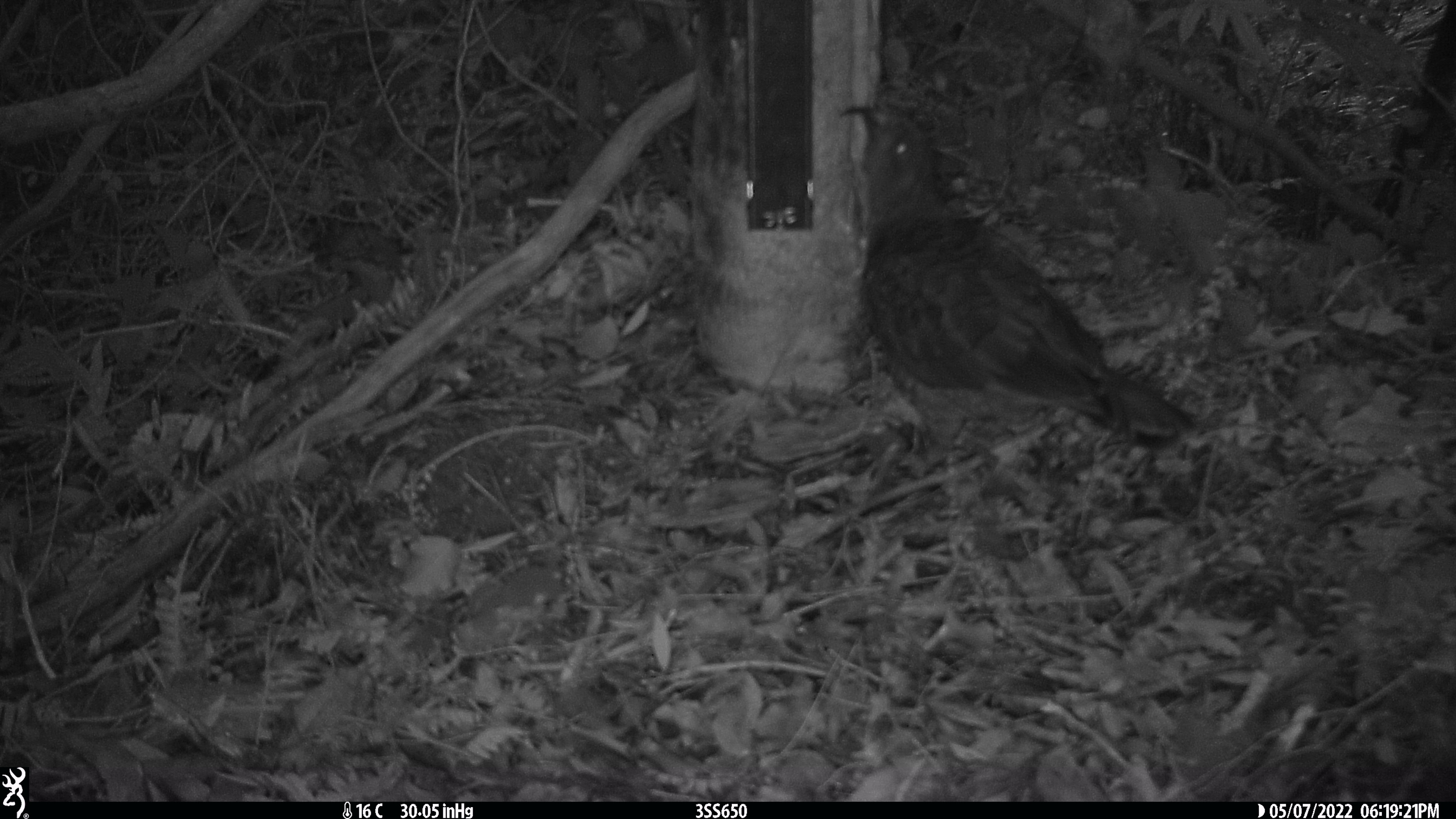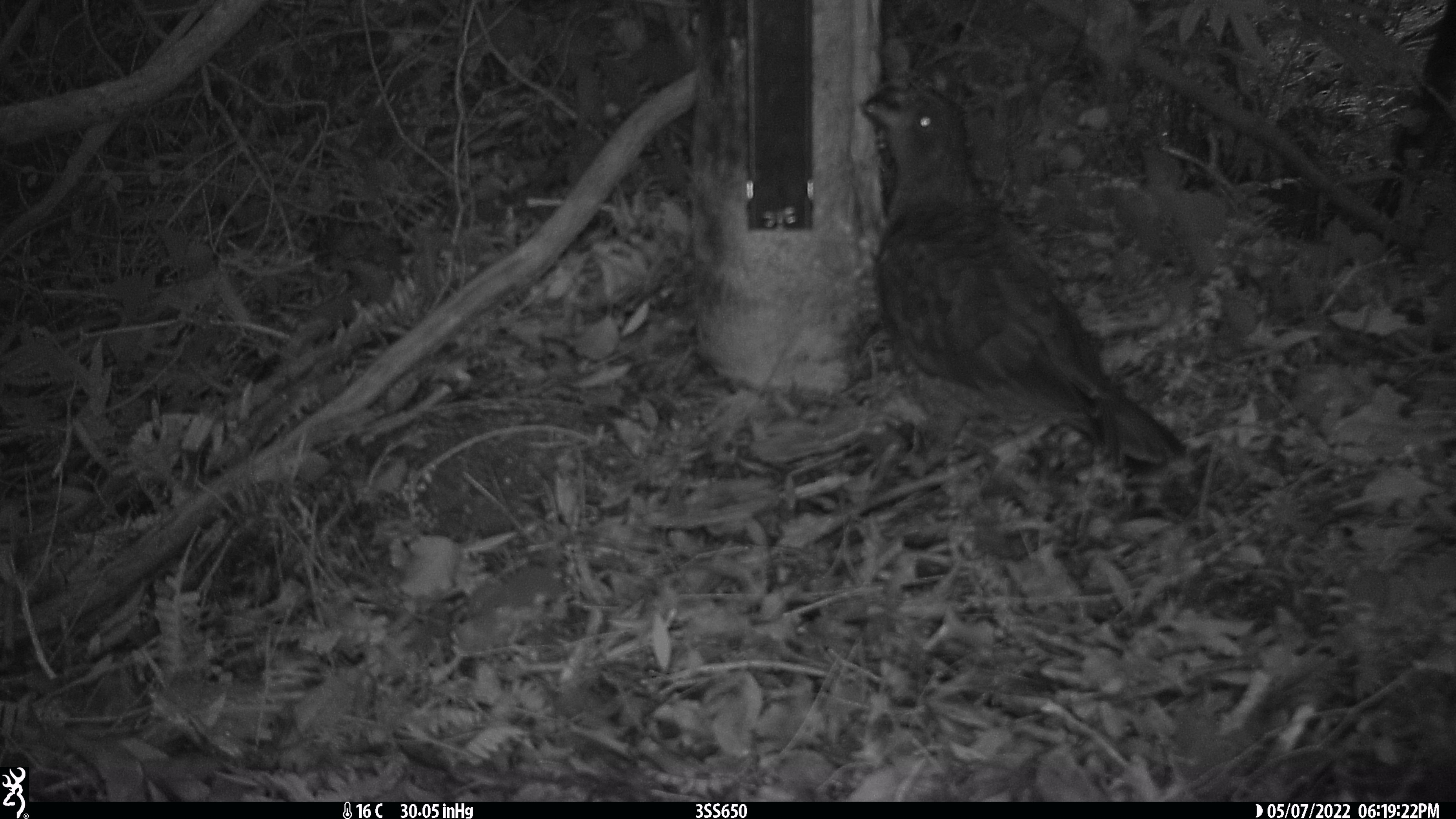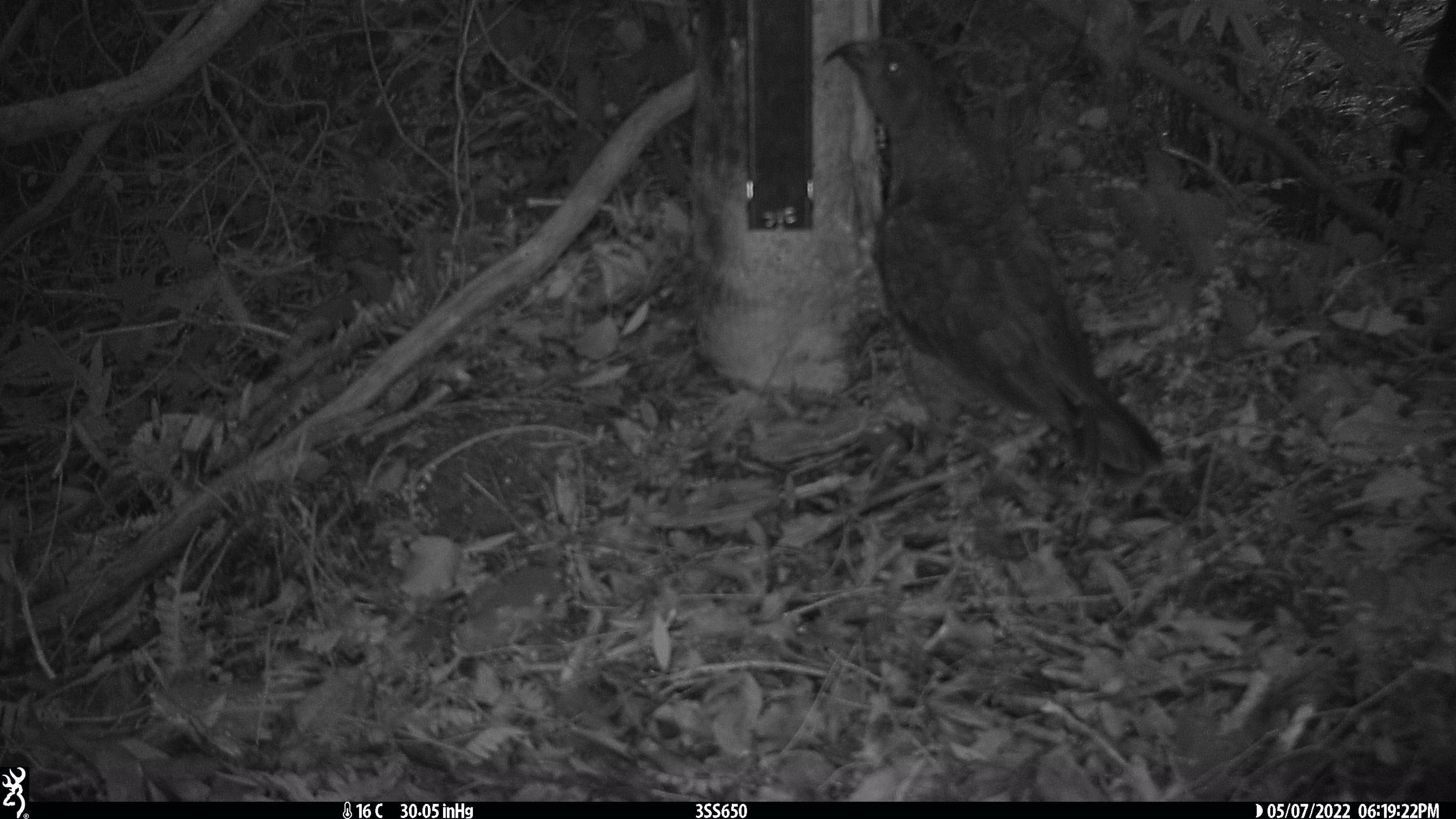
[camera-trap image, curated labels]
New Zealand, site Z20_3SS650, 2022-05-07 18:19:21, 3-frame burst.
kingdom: Animalia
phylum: Chordata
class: Aves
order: Psittaciformes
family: Strigopidae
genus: Nestor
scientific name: Nestor notabilis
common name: kea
Kea (Nestor notabilis).